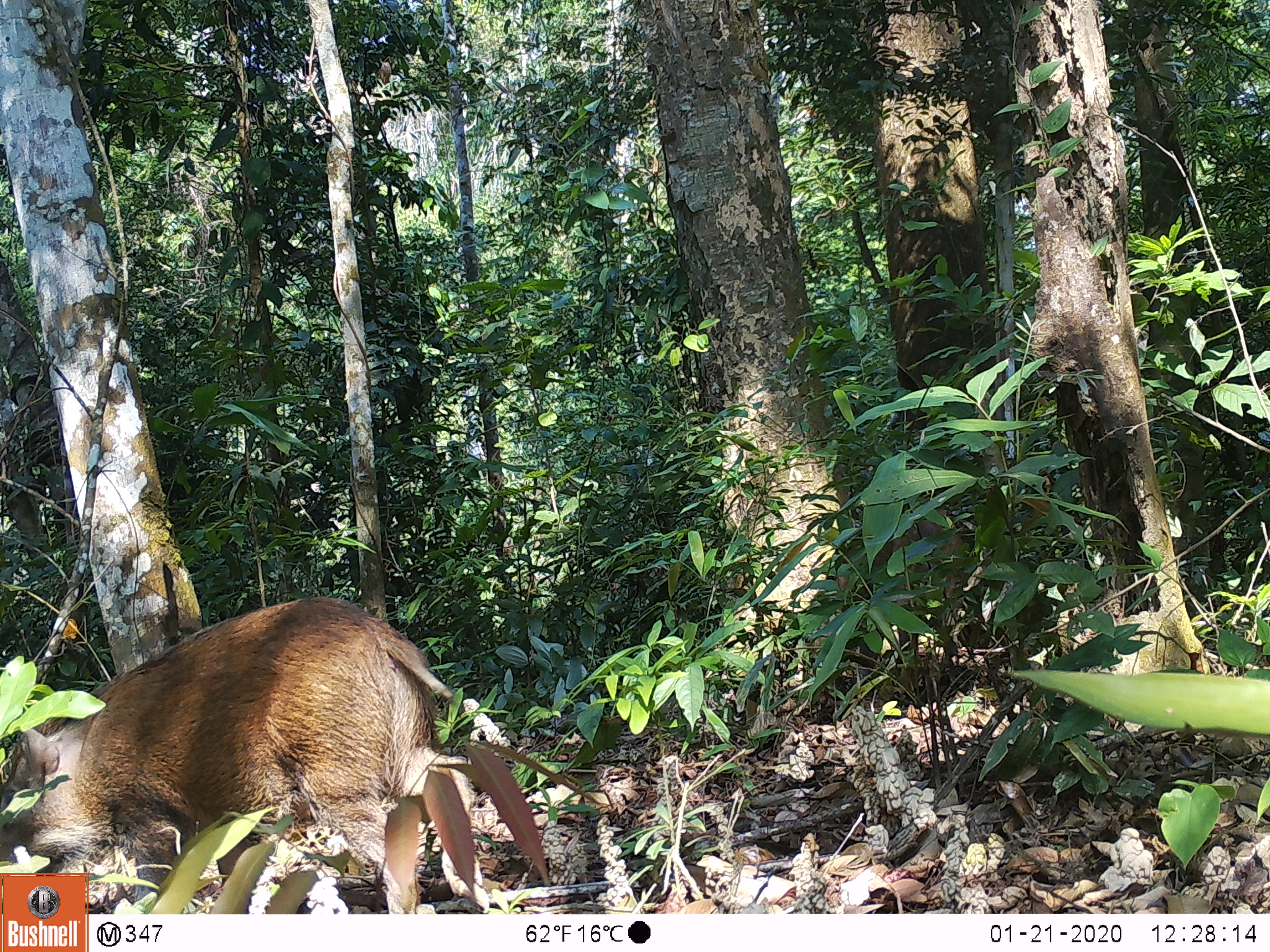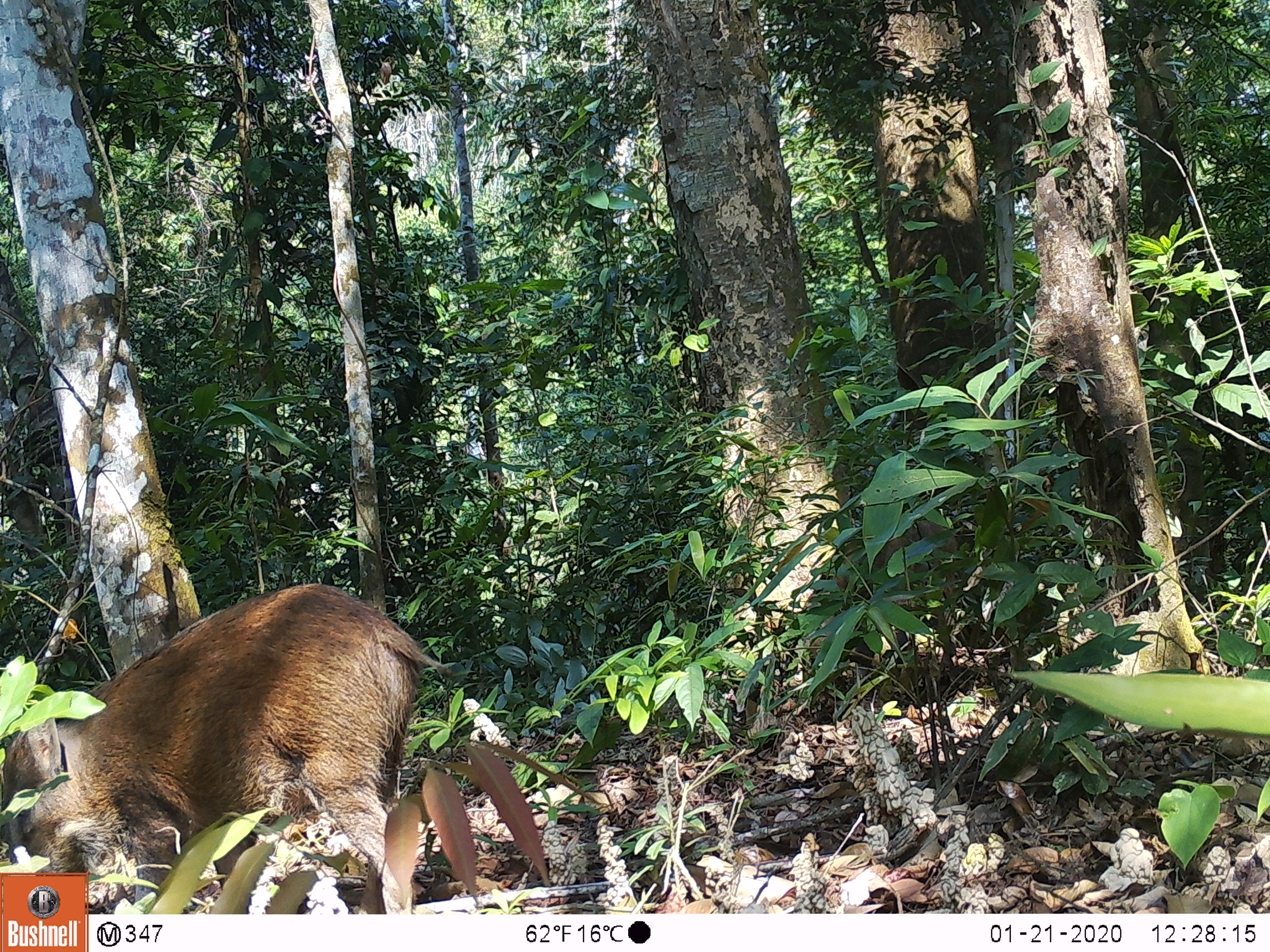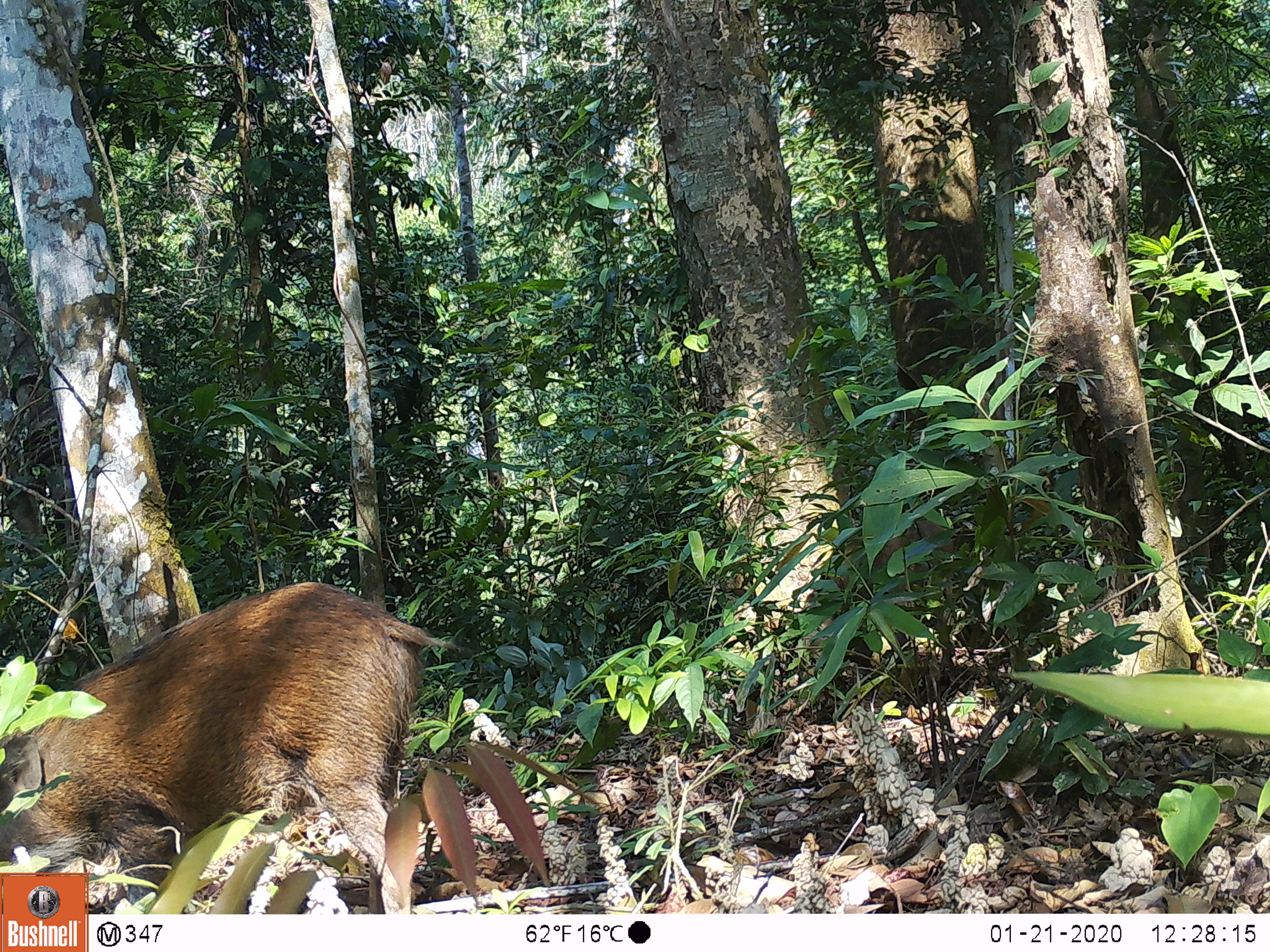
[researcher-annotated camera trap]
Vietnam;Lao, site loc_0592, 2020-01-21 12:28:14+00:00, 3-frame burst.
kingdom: Animalia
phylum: Chordata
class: Mammalia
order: Artiodactyla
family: Suidae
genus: Sus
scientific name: Sus scrofa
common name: eurasian wild pig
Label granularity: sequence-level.